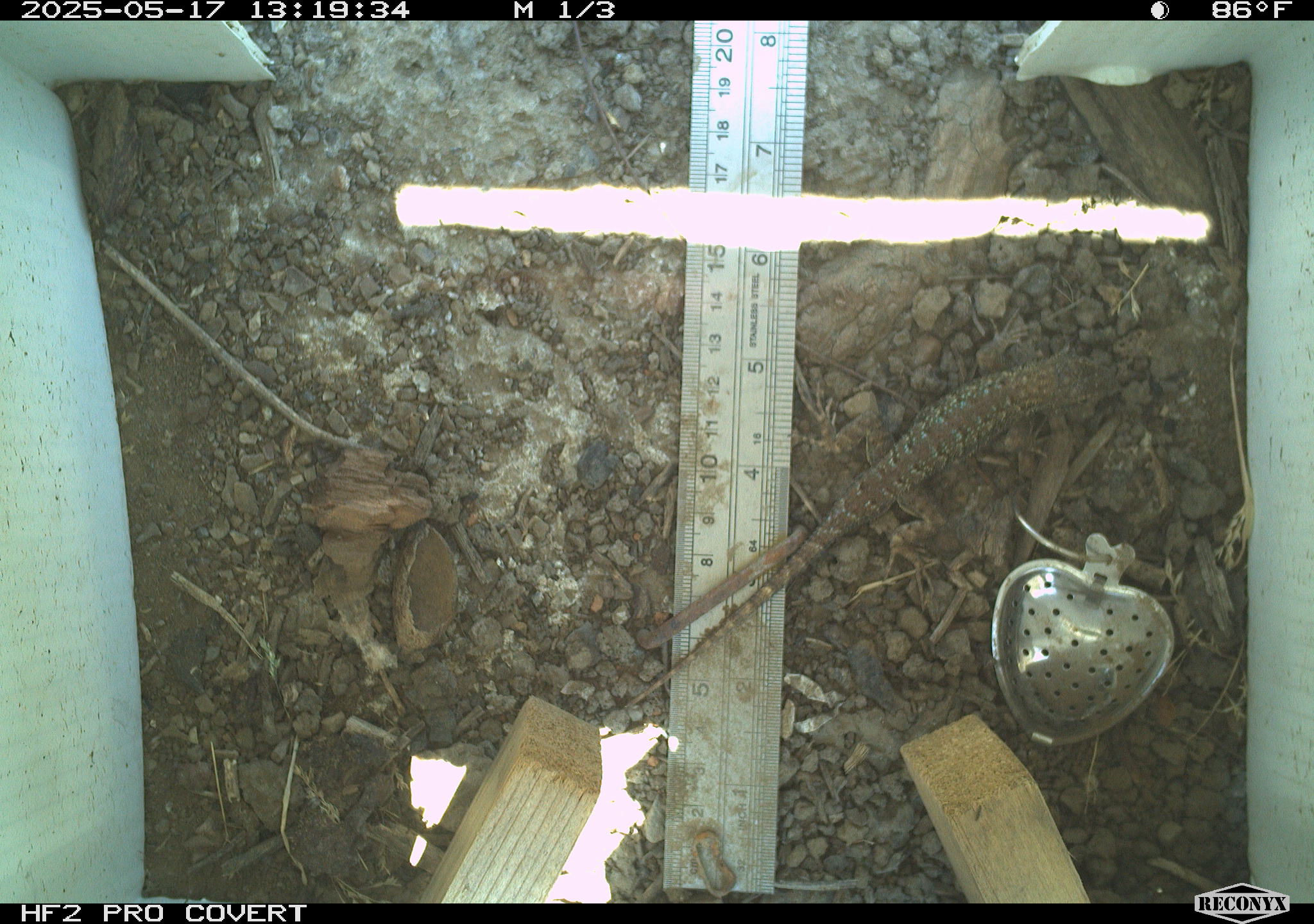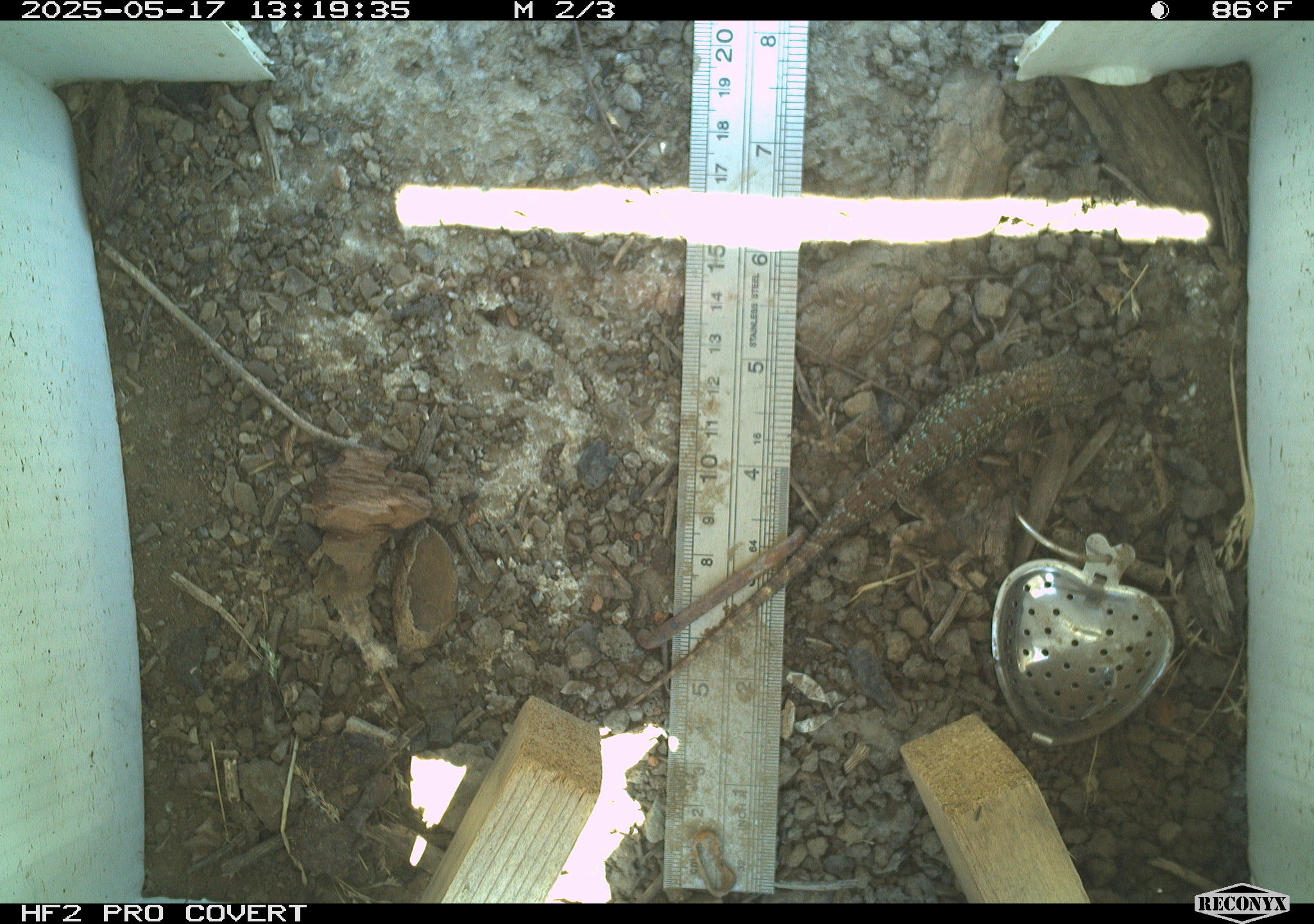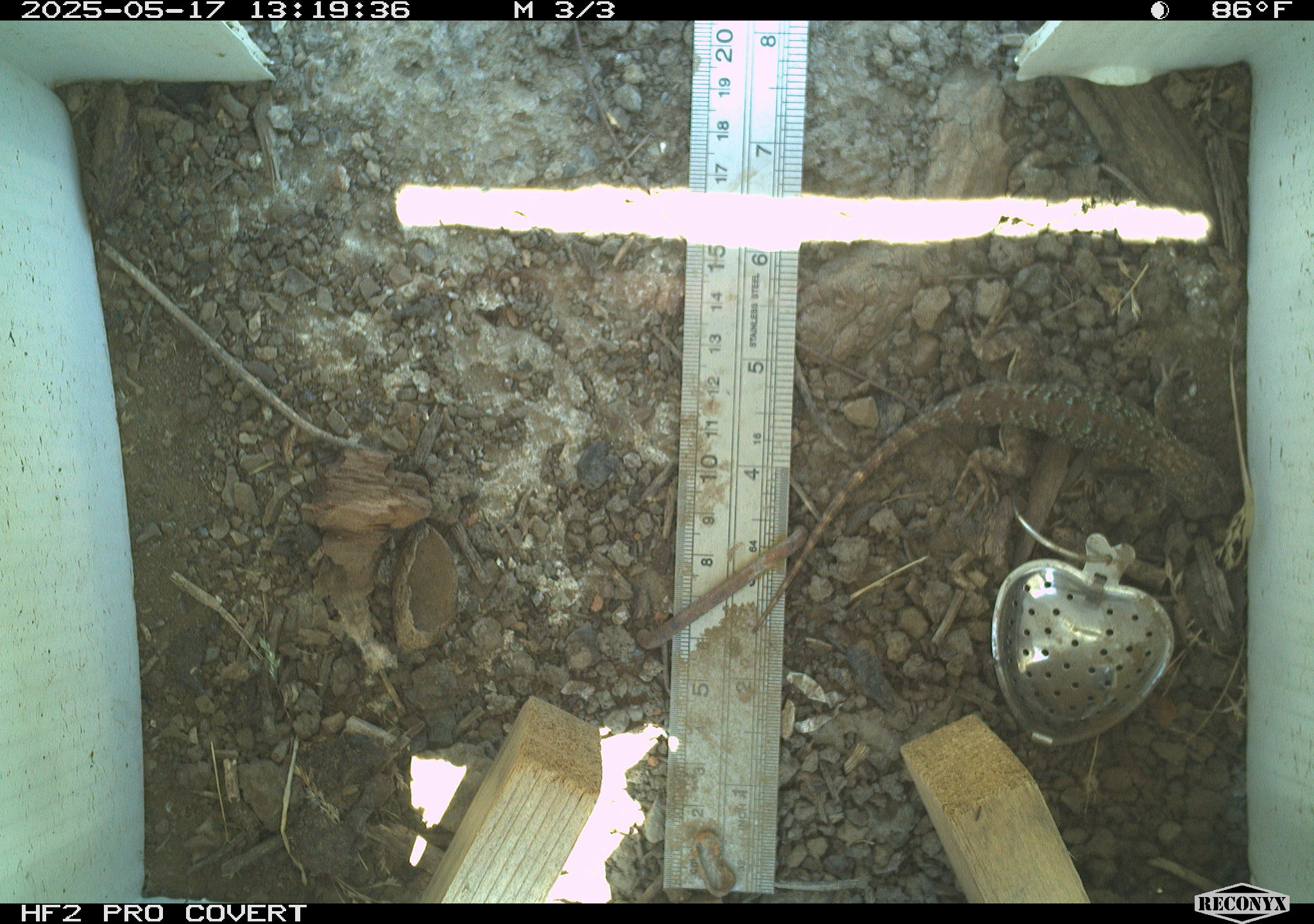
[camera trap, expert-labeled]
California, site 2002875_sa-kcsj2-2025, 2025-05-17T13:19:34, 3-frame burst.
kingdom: Animalia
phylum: Chordata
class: Reptilia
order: Squamata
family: Phrynosomatidae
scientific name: Phrynosomatidae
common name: north american spiny lizards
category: sceloporus/uta species